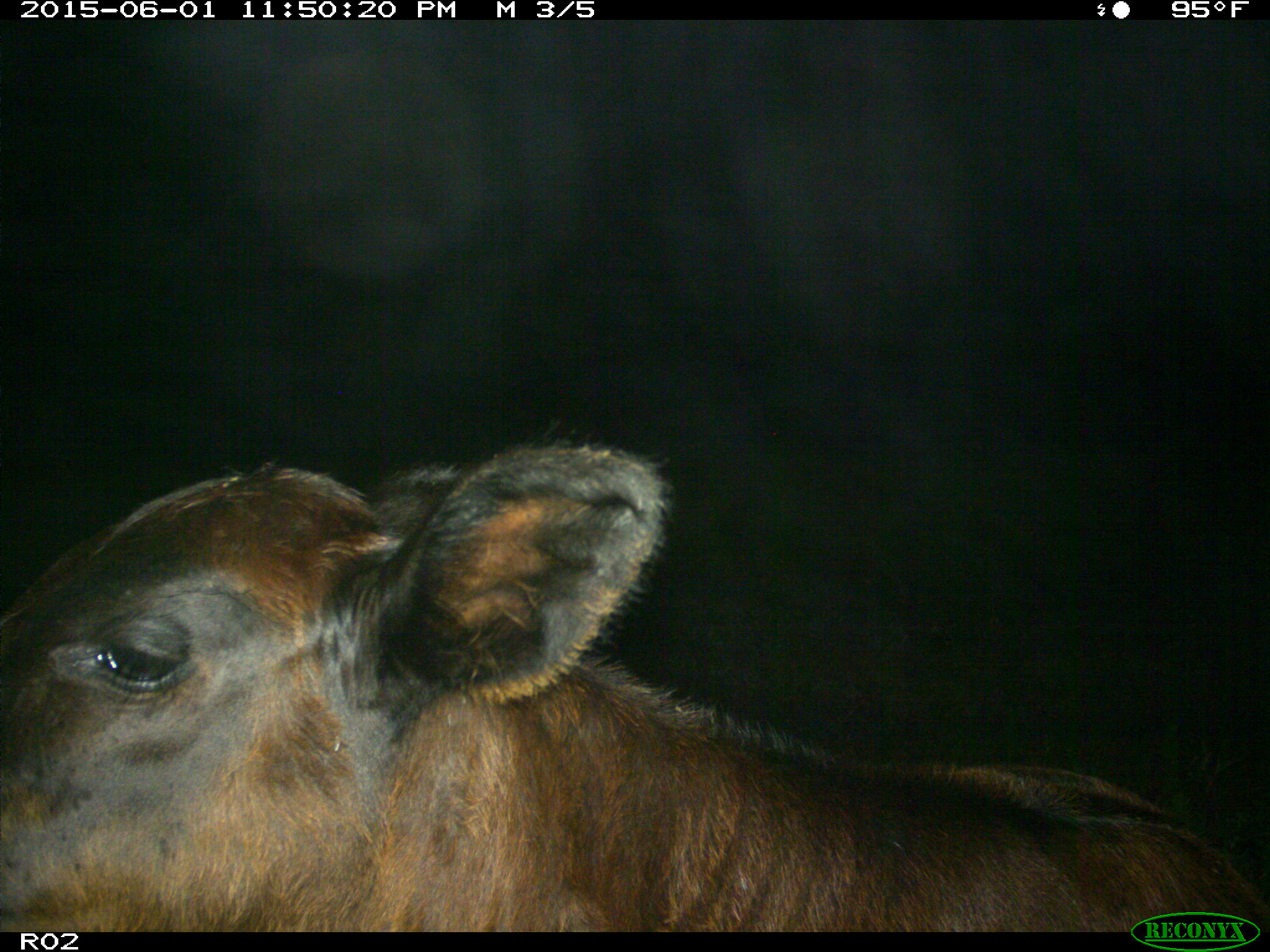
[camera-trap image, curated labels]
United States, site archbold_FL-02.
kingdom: Animalia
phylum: Chordata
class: Mammalia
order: Artiodactyla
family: Bovidae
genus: Bos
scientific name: Bos taurus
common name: domestic cow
Bos taurus (domestic cow).